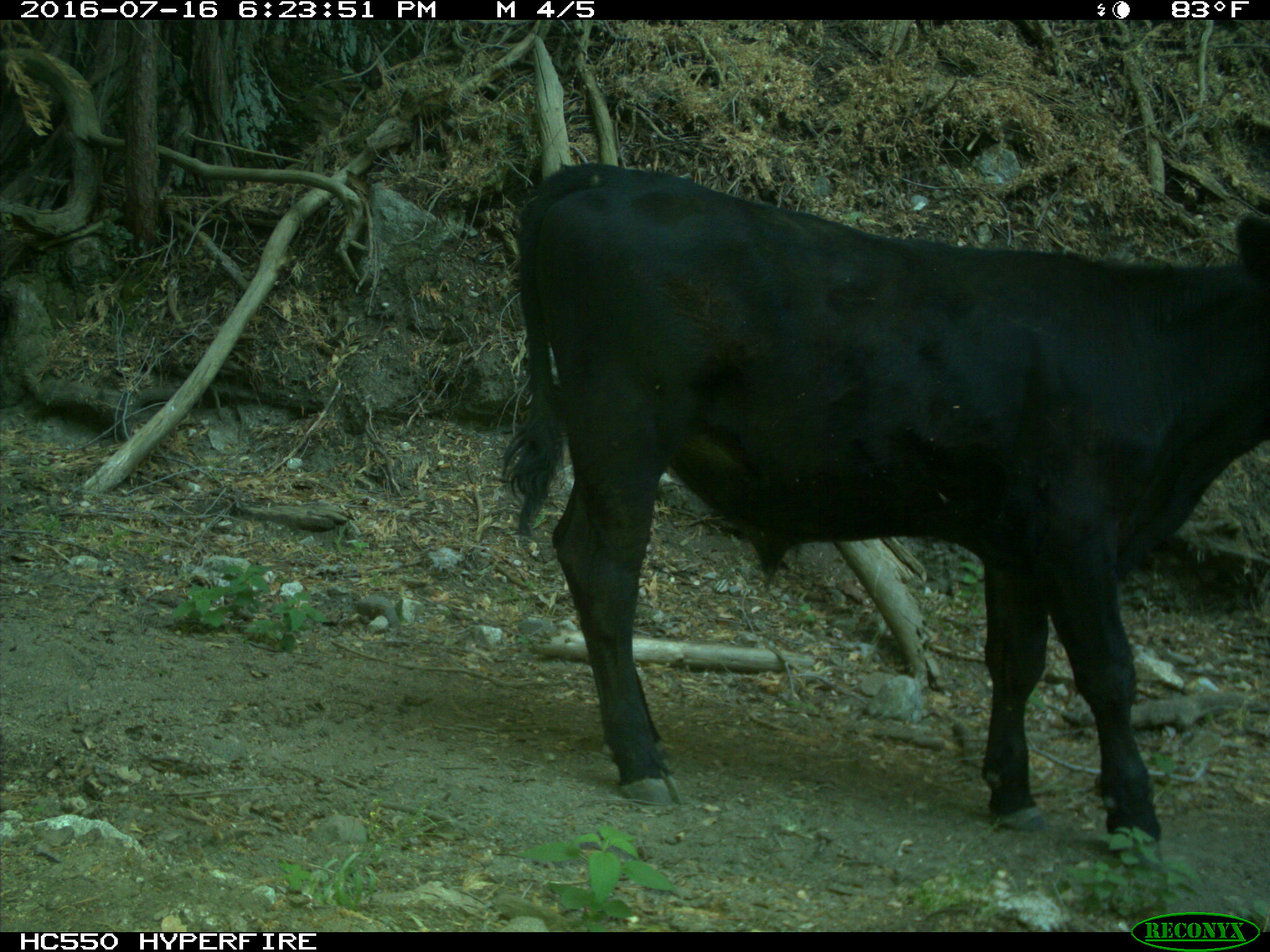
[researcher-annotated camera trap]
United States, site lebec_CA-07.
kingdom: Animalia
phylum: Chordata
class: Mammalia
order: Artiodactyla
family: Bovidae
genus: Bos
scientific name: Bos taurus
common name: domestic cow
Bos taurus (domestic cow).